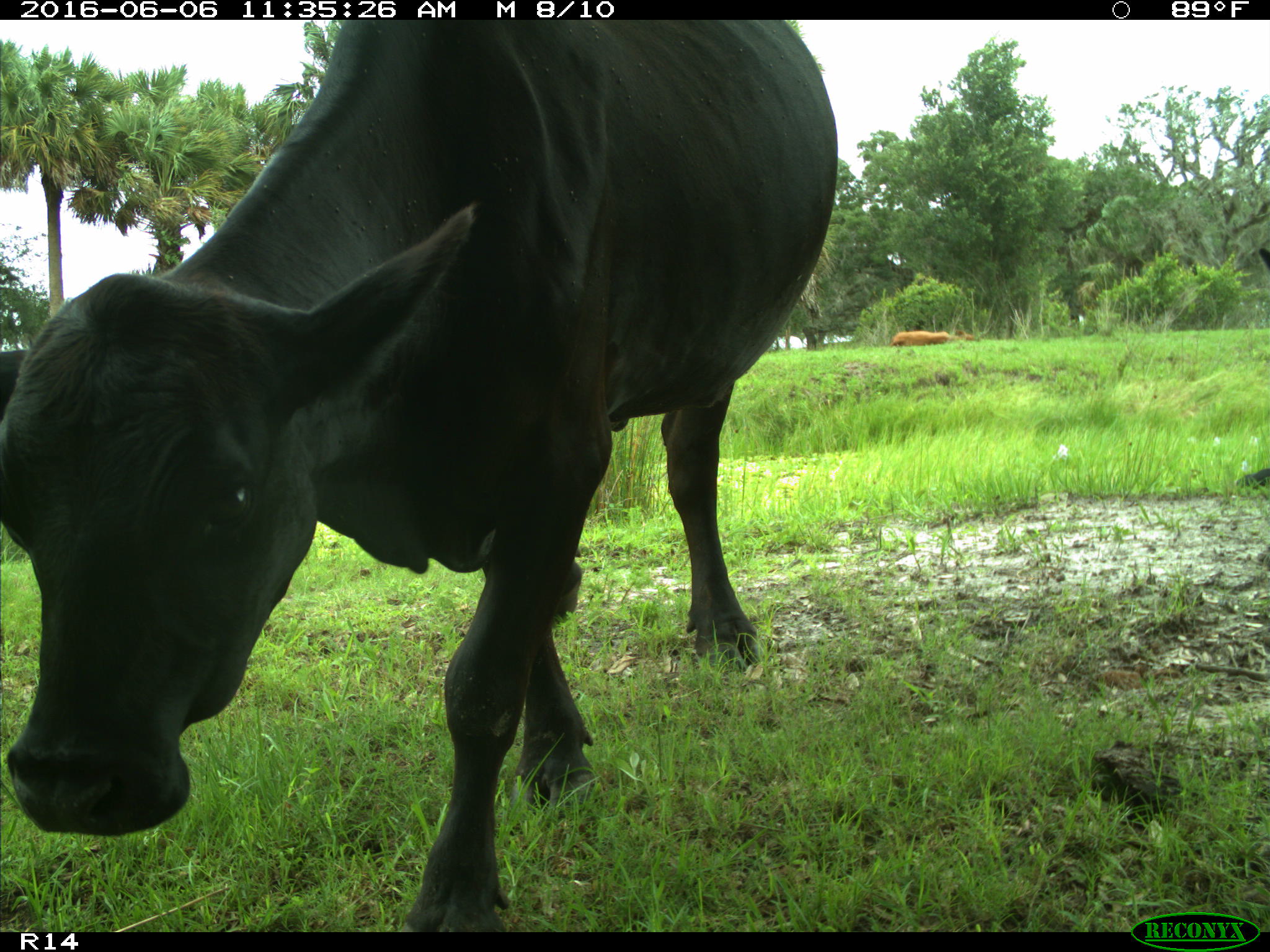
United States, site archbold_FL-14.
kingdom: Animalia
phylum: Chordata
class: Mammalia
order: Artiodactyla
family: Bovidae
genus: Bos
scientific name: Bos taurus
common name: domestic cow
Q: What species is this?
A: Bos taurus (domestic cow).